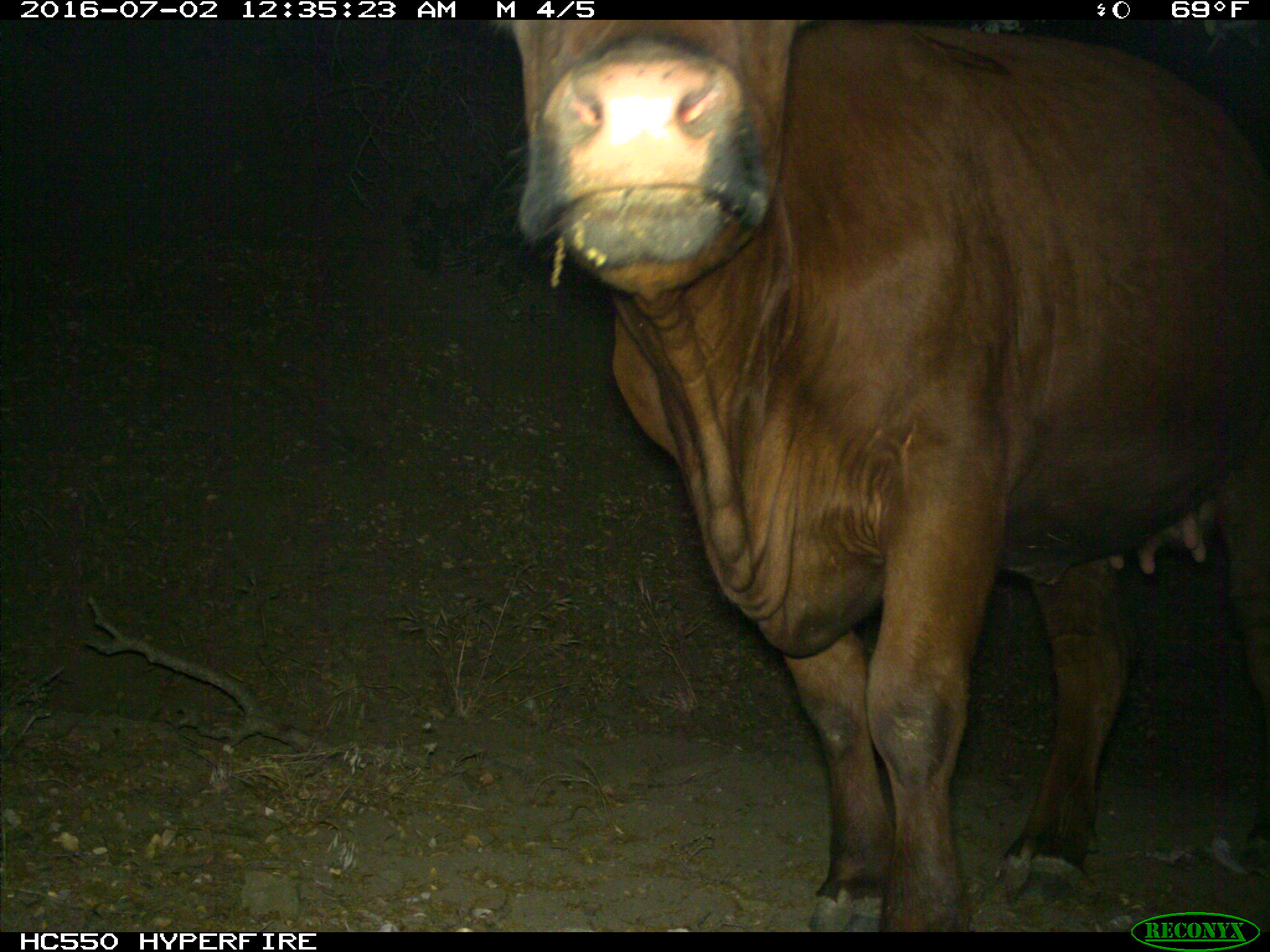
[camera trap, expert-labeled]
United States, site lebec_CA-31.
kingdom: Animalia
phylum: Chordata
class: Mammalia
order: Artiodactyla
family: Bovidae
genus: Bos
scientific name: Bos taurus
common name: domestic cow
Bos taurus (domestic cow).